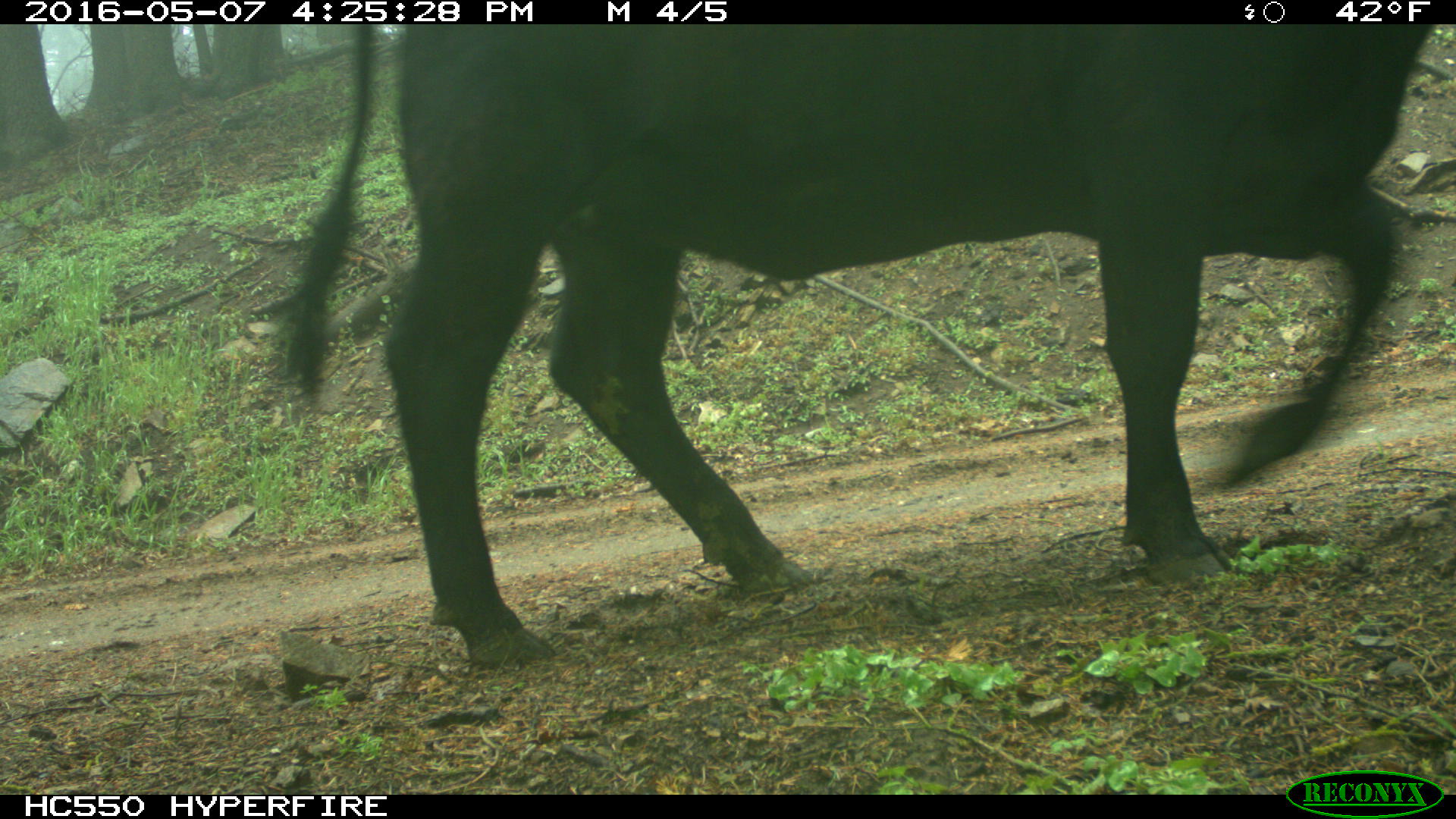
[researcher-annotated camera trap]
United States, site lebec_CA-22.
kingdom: Animalia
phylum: Chordata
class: Mammalia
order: Artiodactyla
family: Bovidae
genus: Bos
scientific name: Bos taurus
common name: domestic cow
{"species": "Bos taurus (domestic cow)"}